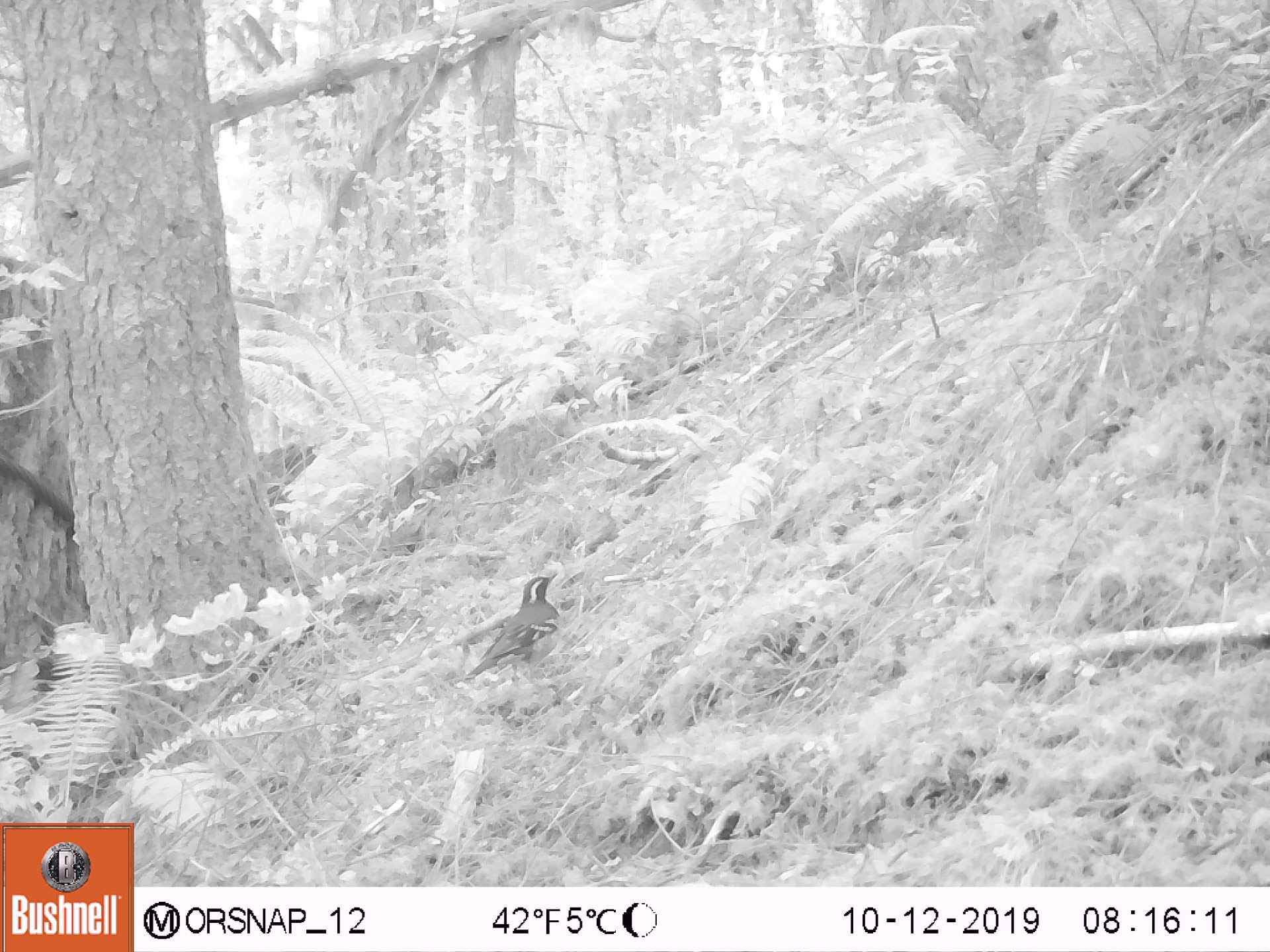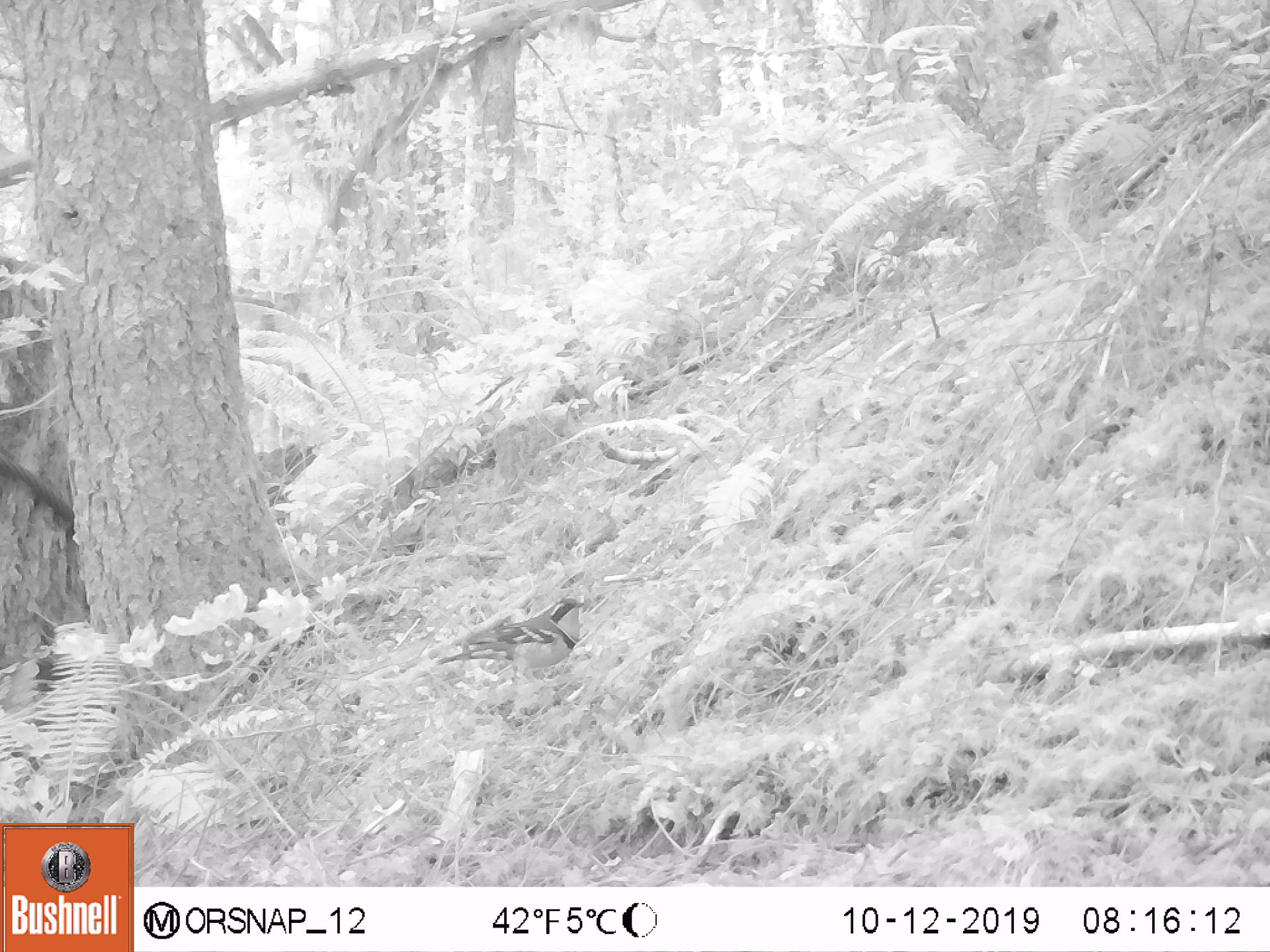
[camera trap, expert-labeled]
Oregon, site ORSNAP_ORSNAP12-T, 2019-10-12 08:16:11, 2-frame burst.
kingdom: Animalia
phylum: Chordata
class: Aves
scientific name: Aves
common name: bird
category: other bird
Other bird (bird) (Aves).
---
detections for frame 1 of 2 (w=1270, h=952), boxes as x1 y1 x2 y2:
other bird: 460 555 582 709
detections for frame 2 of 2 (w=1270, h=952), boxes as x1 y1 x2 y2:
other bird: 445 586 607 724